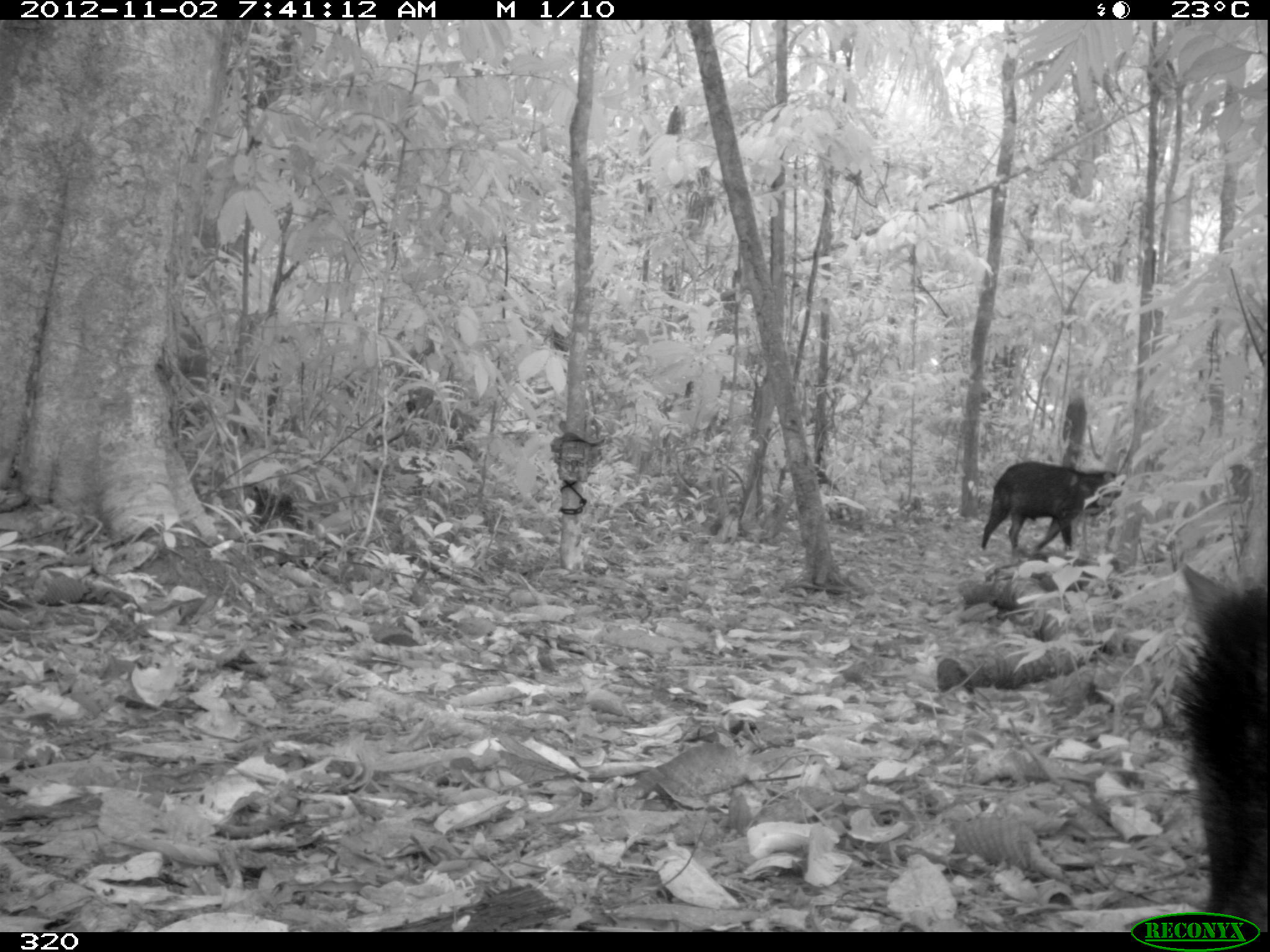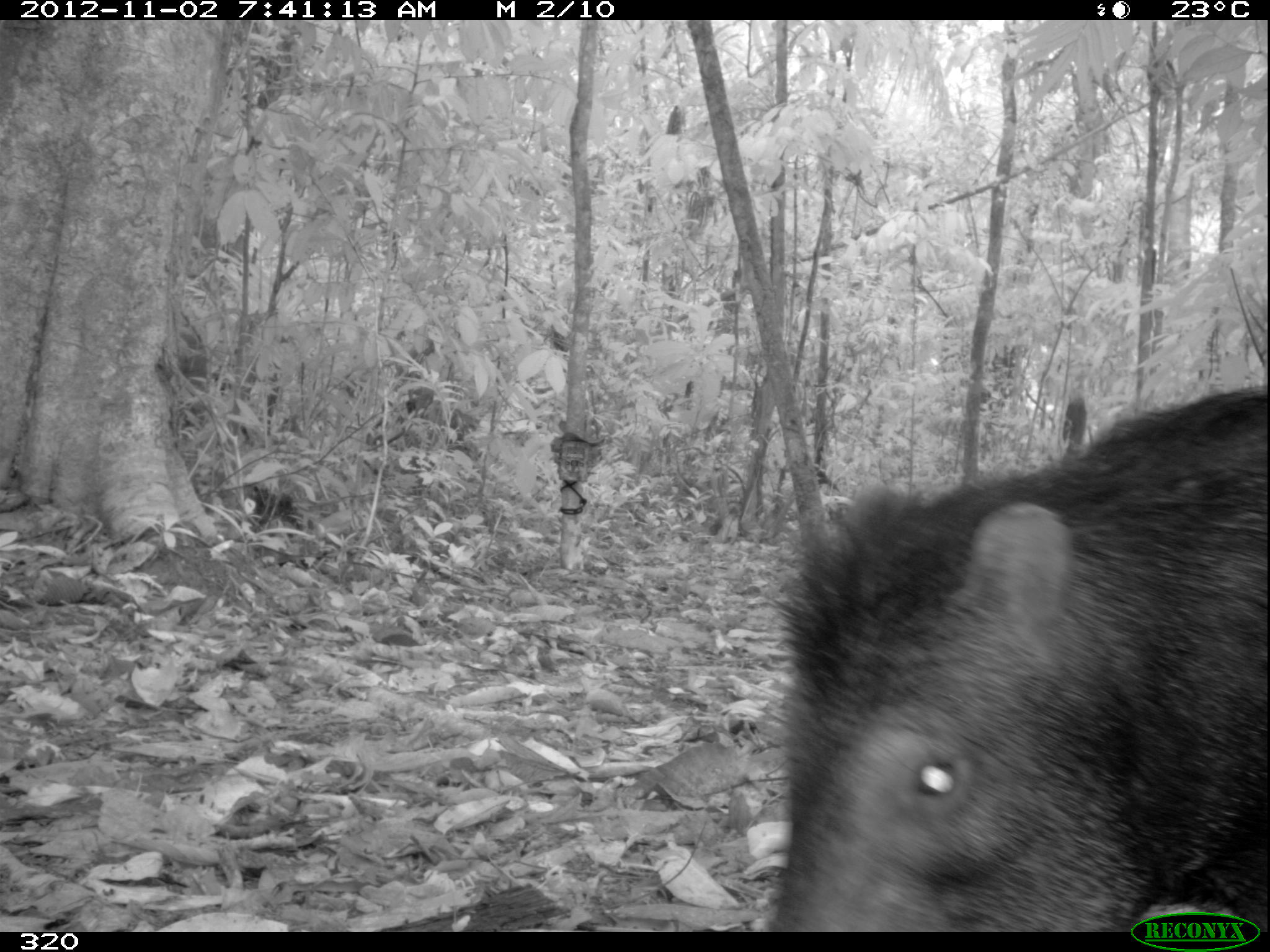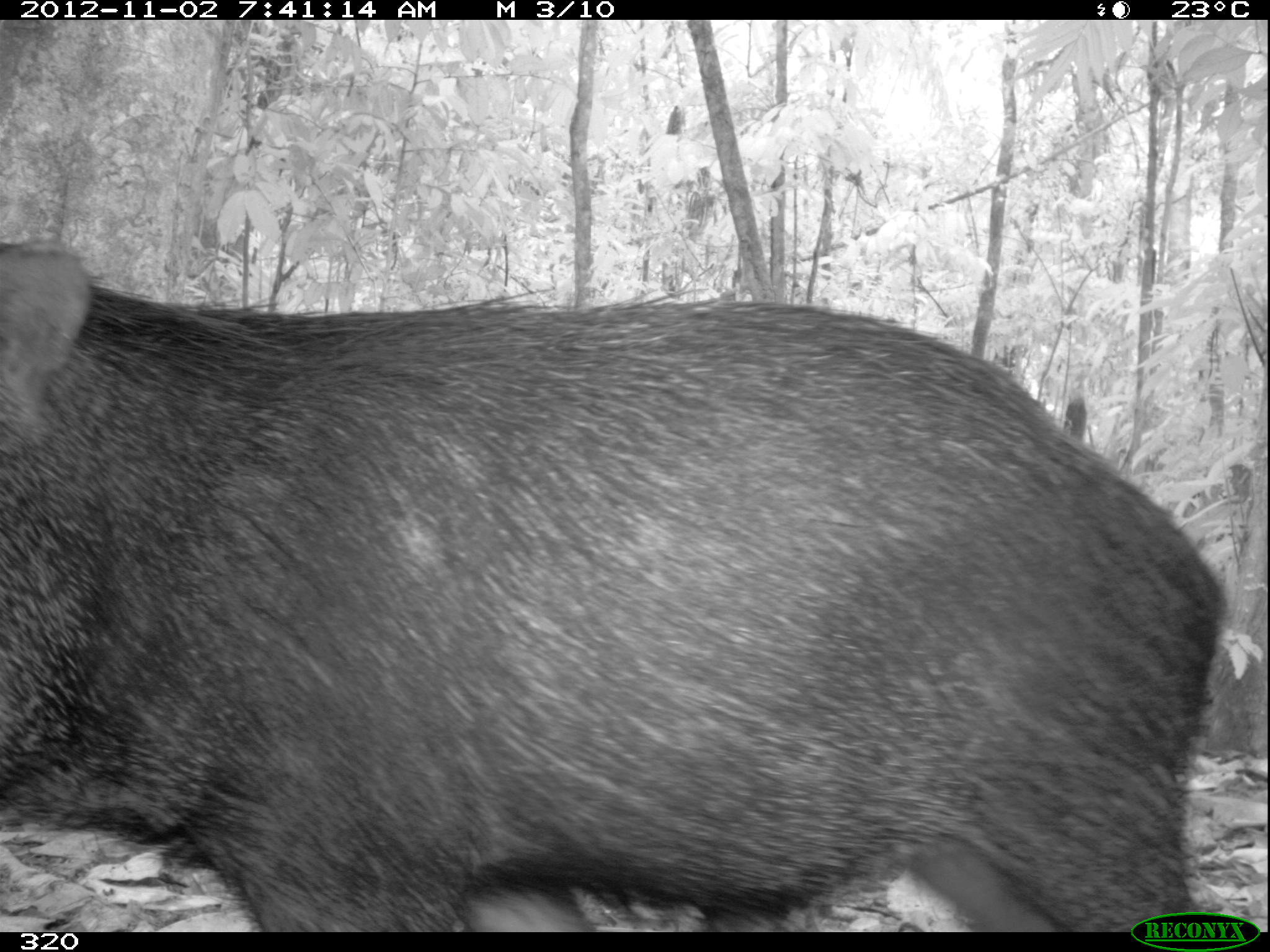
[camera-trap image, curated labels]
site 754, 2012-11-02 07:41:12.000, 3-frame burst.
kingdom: Animalia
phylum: Chordata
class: Mammalia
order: Artiodactyla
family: Tayassuidae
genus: Tayassu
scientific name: Tayassu pecari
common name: white-lipped peccary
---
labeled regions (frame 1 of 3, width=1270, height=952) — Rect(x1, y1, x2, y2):
tayassu pecari: Rect(1169, 553, 1270, 926); Rect(981, 460, 1125, 551)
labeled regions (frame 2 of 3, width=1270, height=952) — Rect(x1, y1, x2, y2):
tayassu pecari: Rect(764, 383, 1270, 932)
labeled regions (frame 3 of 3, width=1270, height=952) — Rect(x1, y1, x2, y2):
tayassu pecari: Rect(0, 235, 1231, 932)